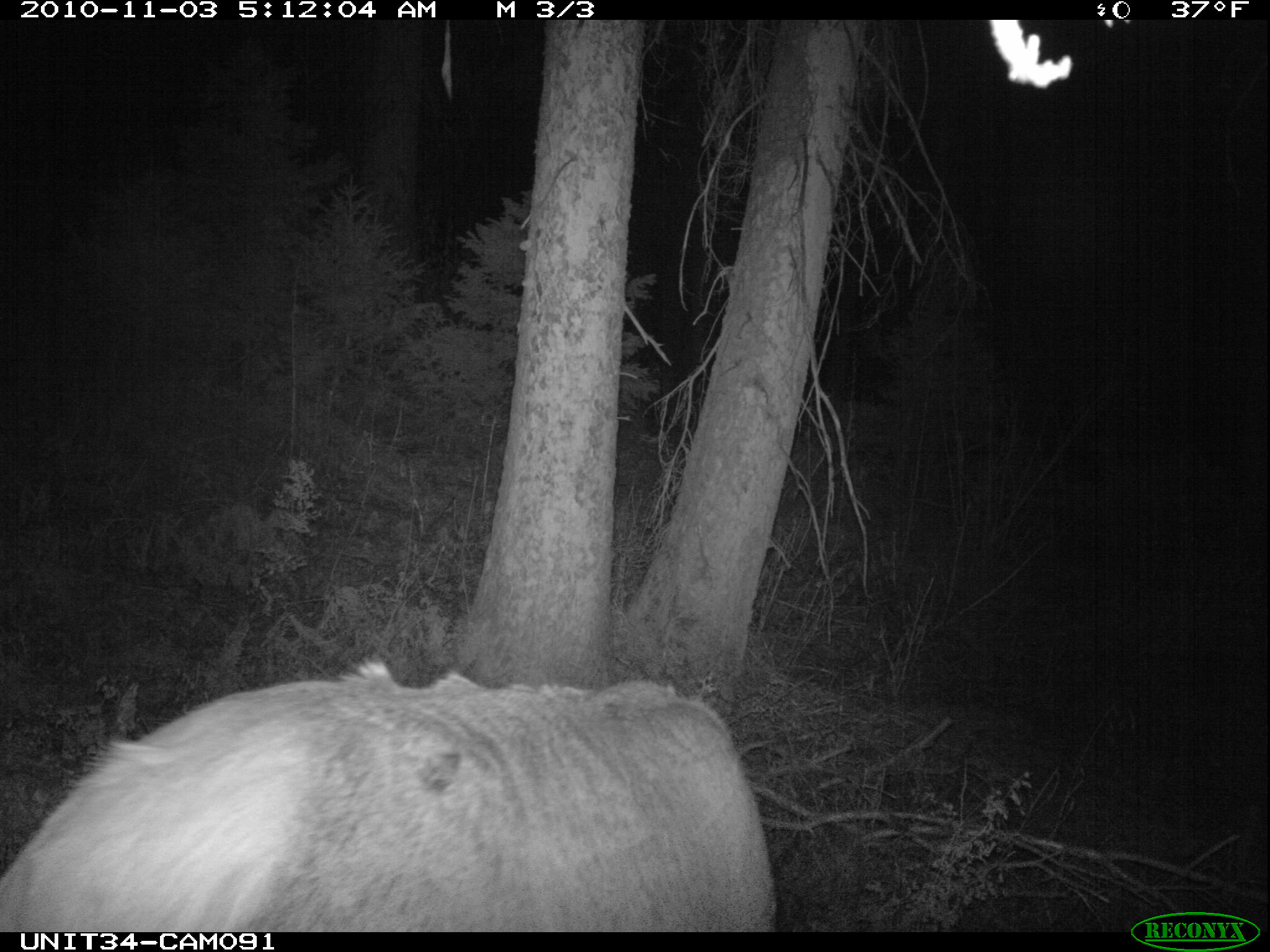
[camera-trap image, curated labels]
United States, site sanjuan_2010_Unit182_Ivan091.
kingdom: Animalia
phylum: Chordata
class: Mammalia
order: Artiodactyla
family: Cervidae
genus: Cervus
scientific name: Cervus elaphus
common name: red deer